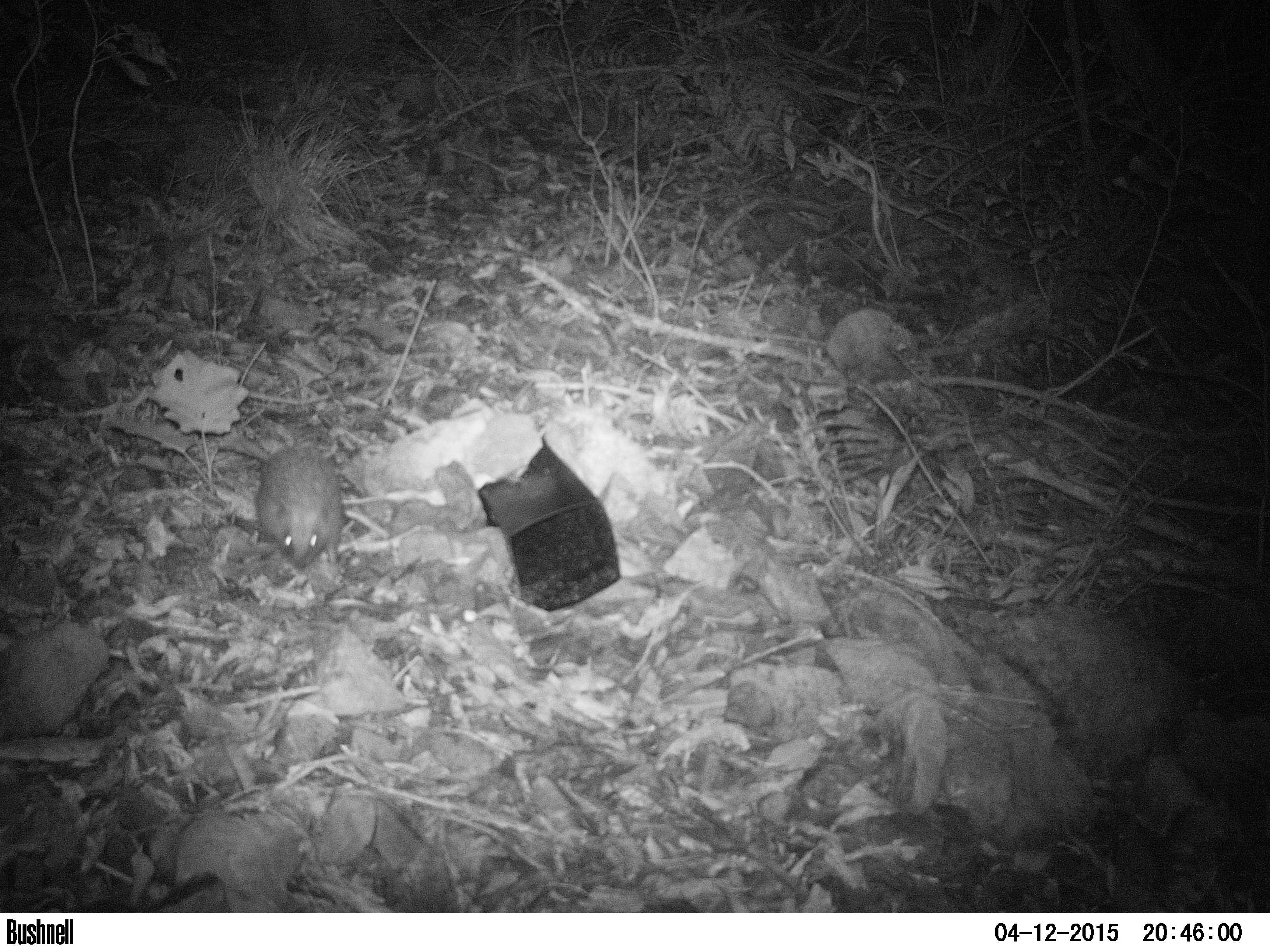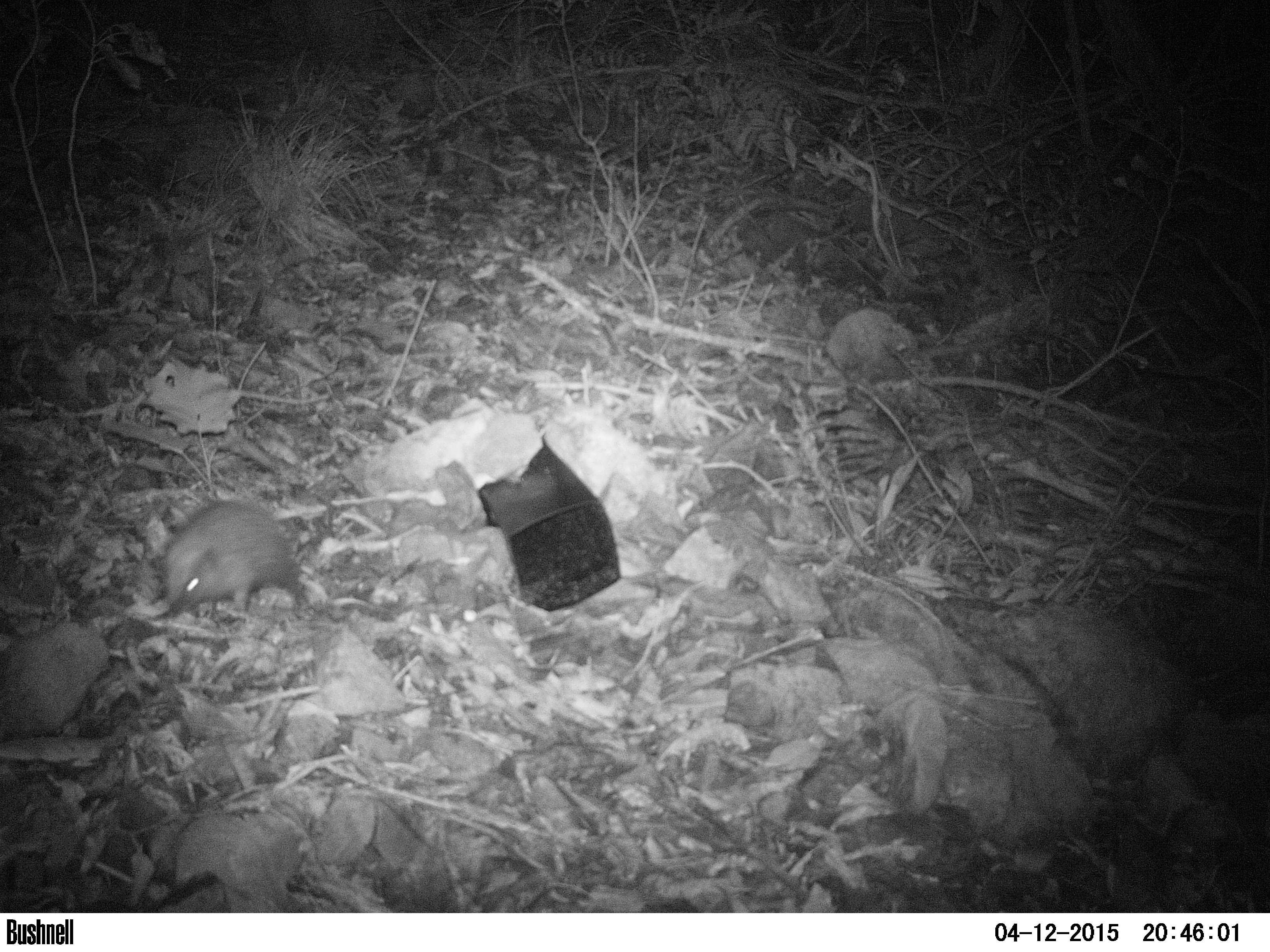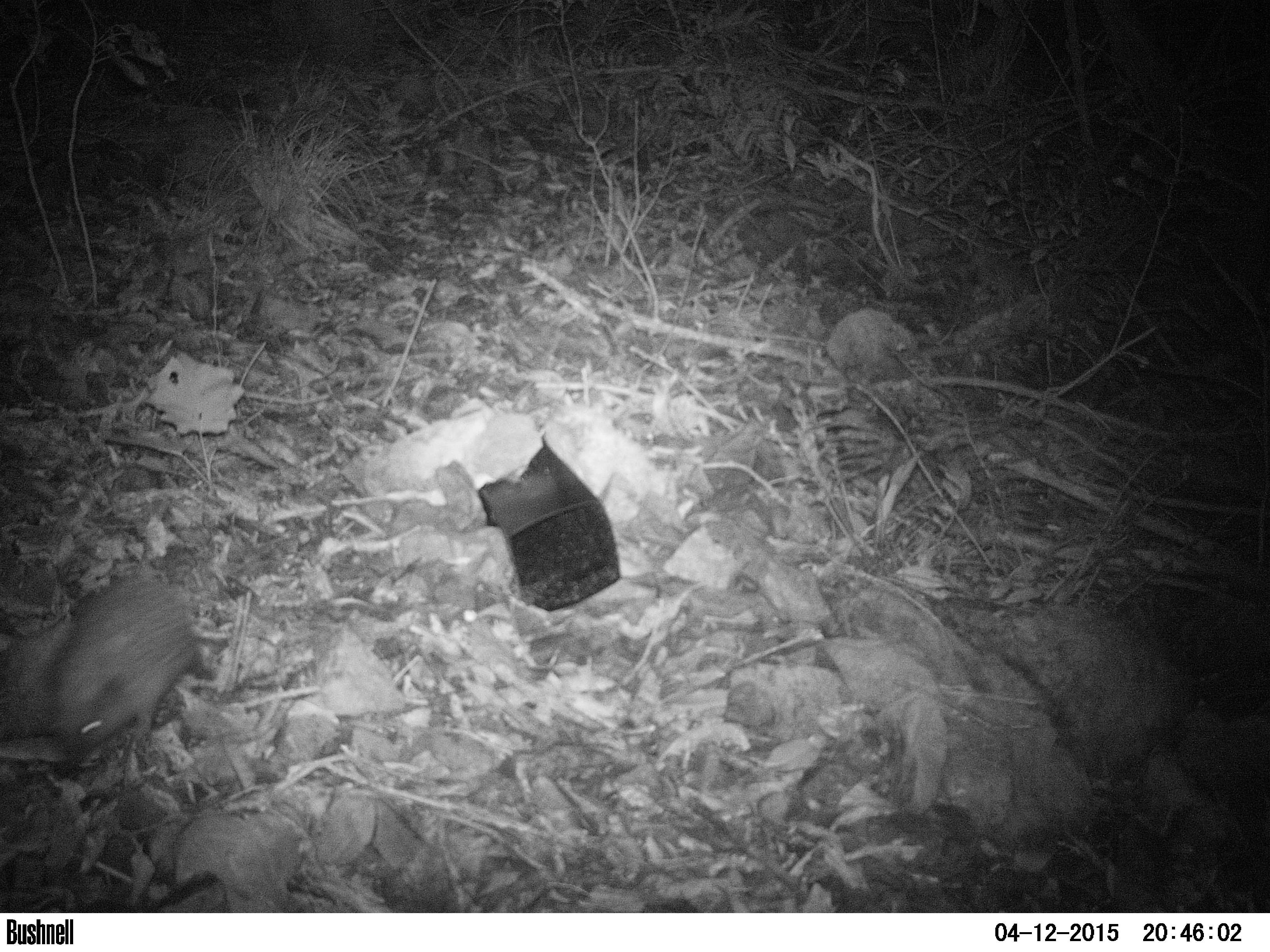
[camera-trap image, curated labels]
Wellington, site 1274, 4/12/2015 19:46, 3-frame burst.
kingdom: Animalia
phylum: Chordata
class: Mammalia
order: Eulipotyphla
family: Erinaceidae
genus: Erinaceus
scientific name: Erinaceus europaeus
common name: hedgehog